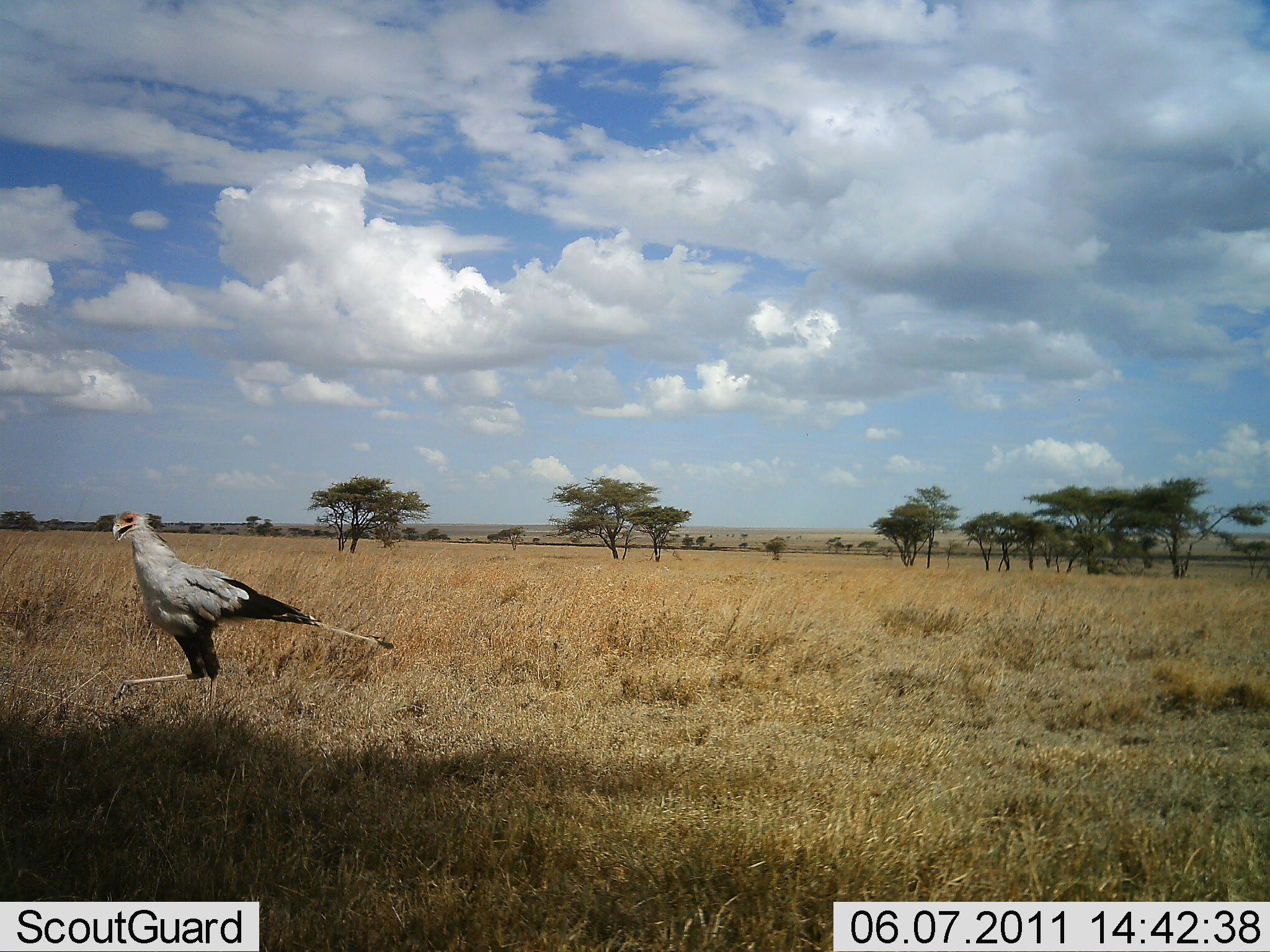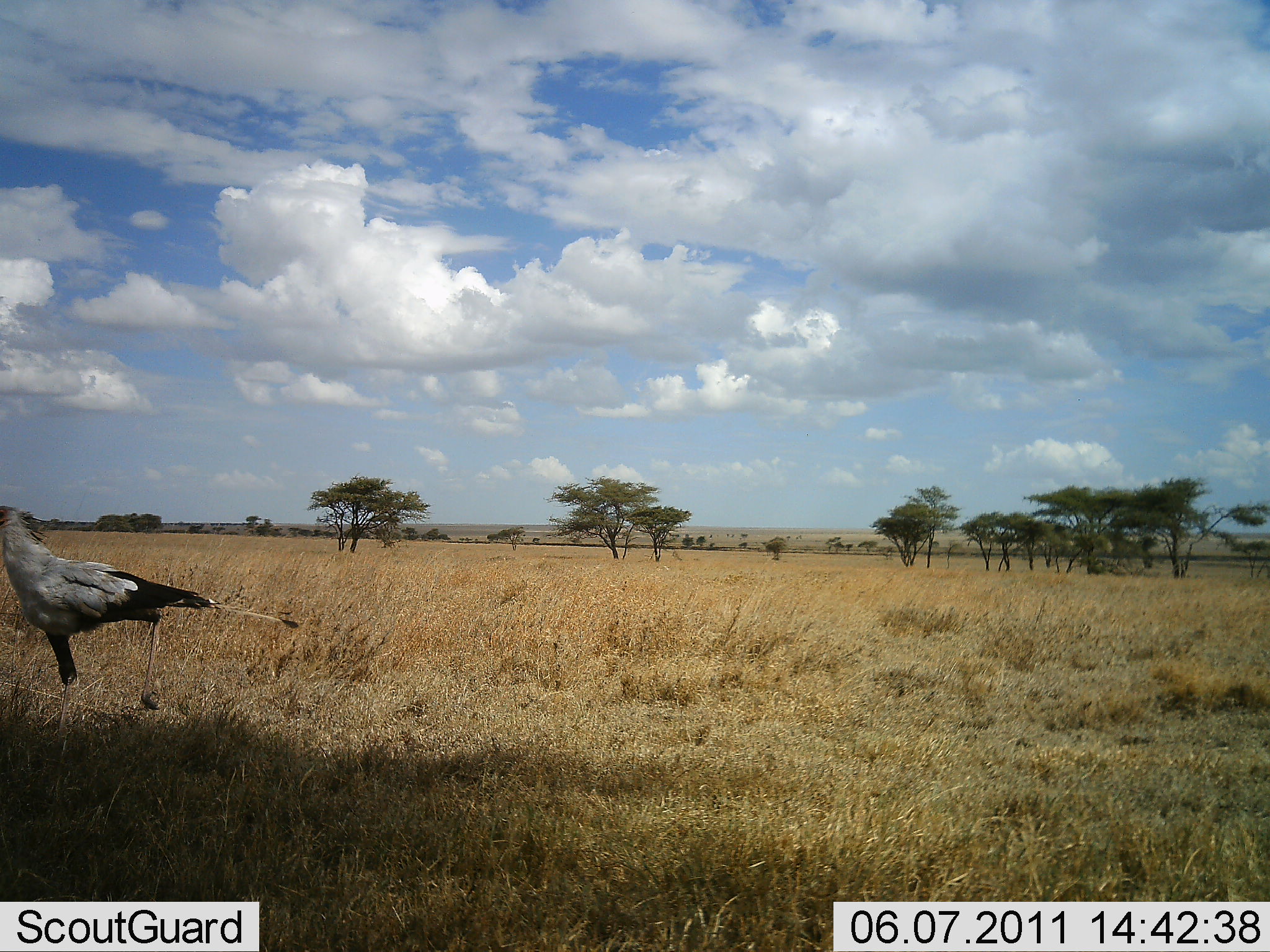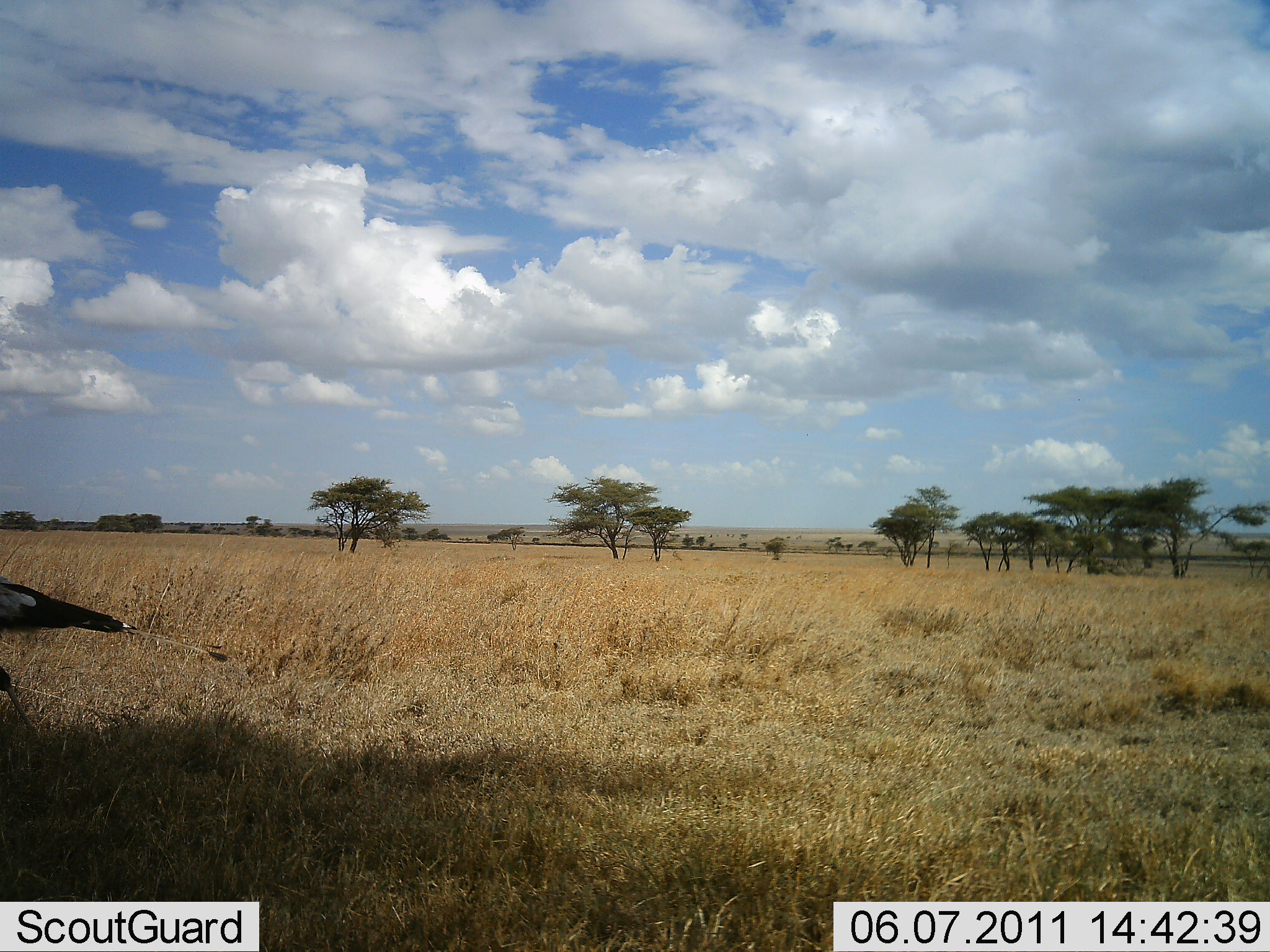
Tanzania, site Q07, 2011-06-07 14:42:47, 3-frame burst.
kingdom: Animalia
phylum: Chordata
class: Aves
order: Accipitriformes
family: Sagittariidae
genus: Sagittarius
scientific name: Sagittarius serpentarius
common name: secretary bird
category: secretarybird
Secretarybird (secretary bird) (Sagittarius serpentarius), count 1. Behavior (volunteer vote fractions): standing 10%, resting 0%, moving 90%, interacting 0%. Young present (vote fraction): 0%. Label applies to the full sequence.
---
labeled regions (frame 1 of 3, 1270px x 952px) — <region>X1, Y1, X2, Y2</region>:
animal: <region>109, 505, 396, 721</region>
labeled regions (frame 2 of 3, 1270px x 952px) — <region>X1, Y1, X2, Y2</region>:
animal: <region>0, 488, 298, 733</region>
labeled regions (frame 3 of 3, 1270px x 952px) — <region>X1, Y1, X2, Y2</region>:
animal: <region>0, 574, 234, 759</region>